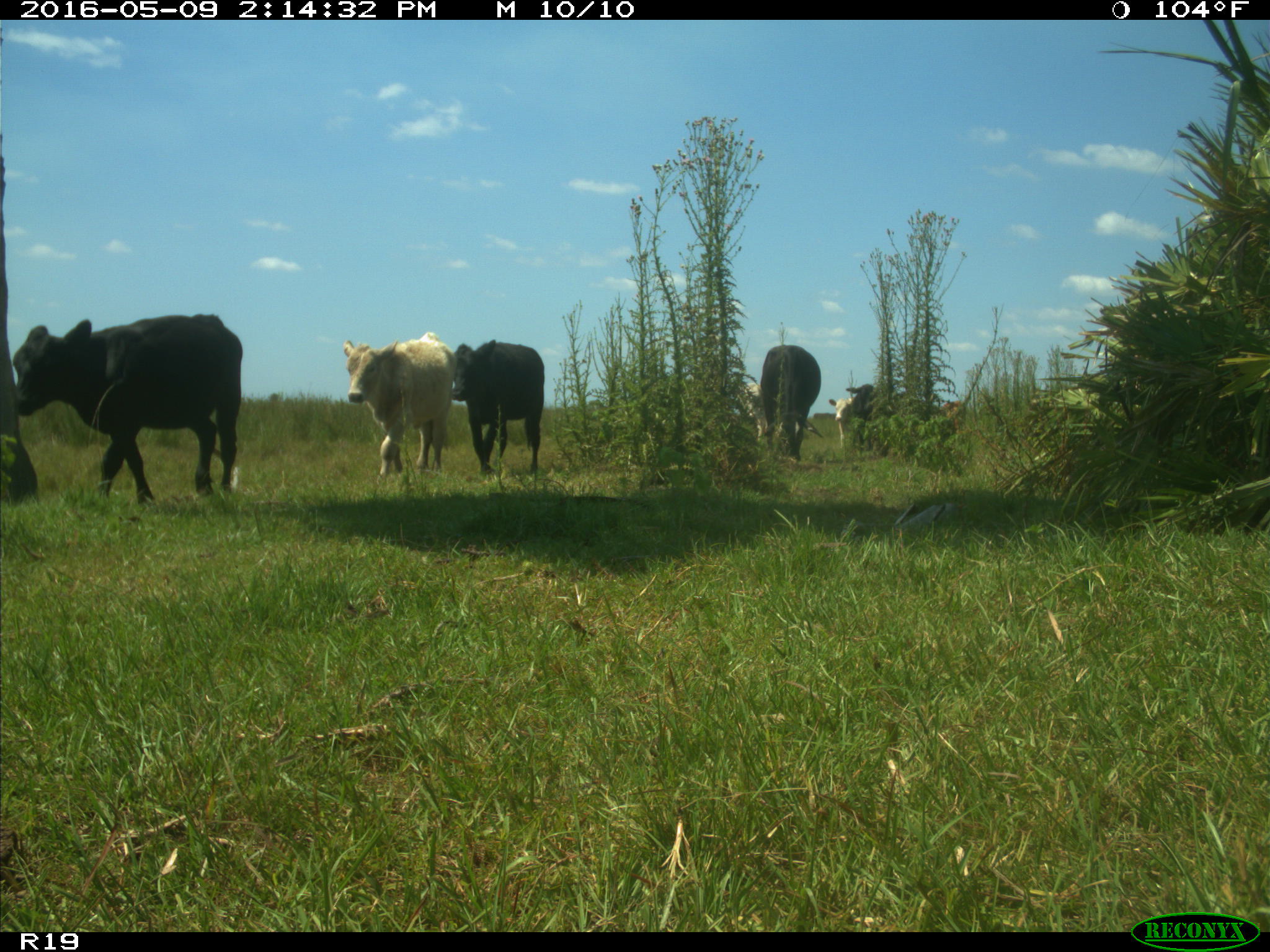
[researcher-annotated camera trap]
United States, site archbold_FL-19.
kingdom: Animalia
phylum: Chordata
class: Mammalia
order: Artiodactyla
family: Bovidae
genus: Bos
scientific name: Bos taurus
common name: domestic cow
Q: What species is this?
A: Bos taurus (domestic cow).